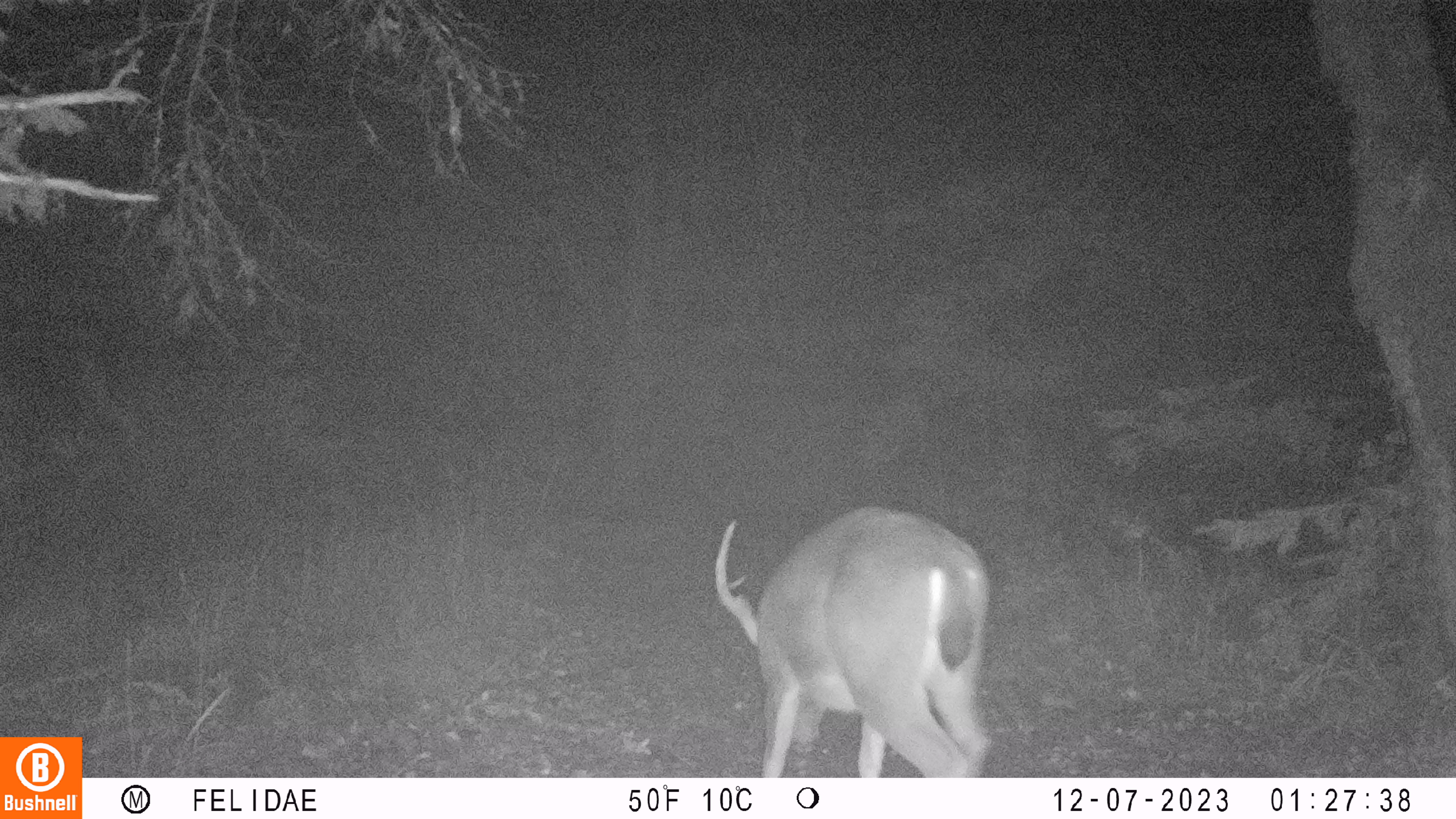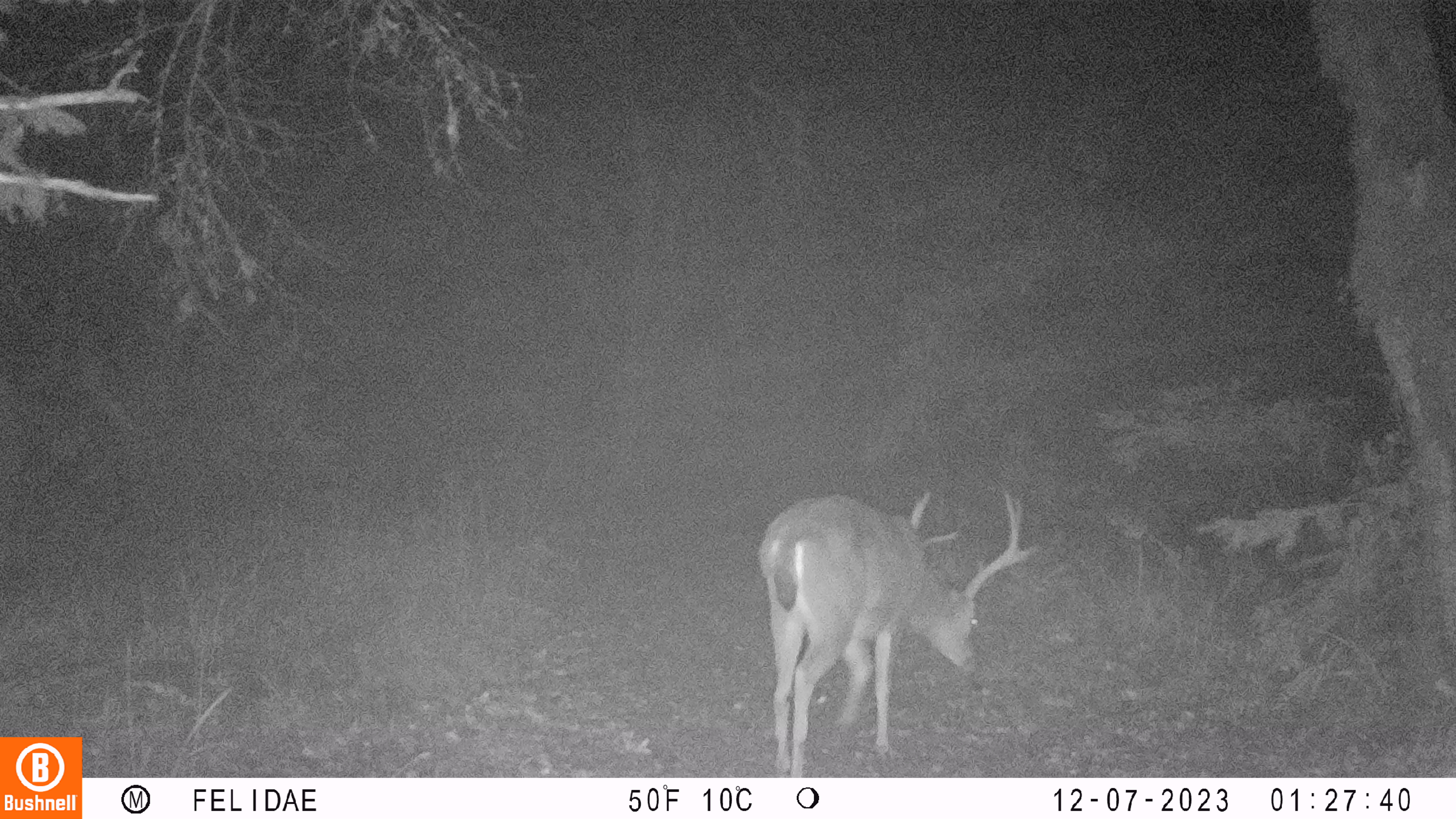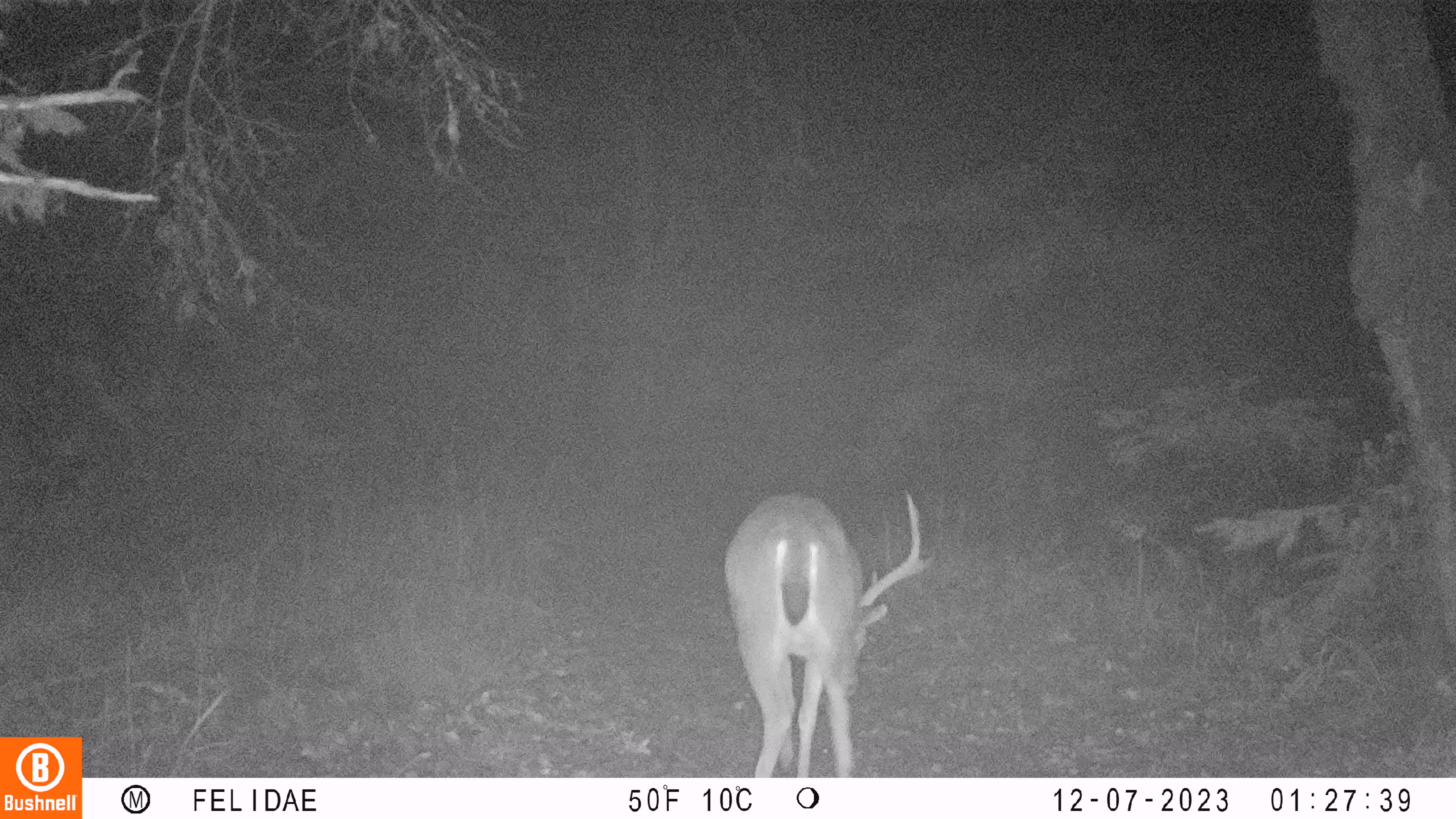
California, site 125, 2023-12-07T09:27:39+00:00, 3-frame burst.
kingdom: Animalia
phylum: Chordata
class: Mammalia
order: Artiodactyla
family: Cervidae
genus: Odocoileus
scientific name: Odocoileus hemionus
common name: mule deer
Mule deer (Odocoileus hemionus).